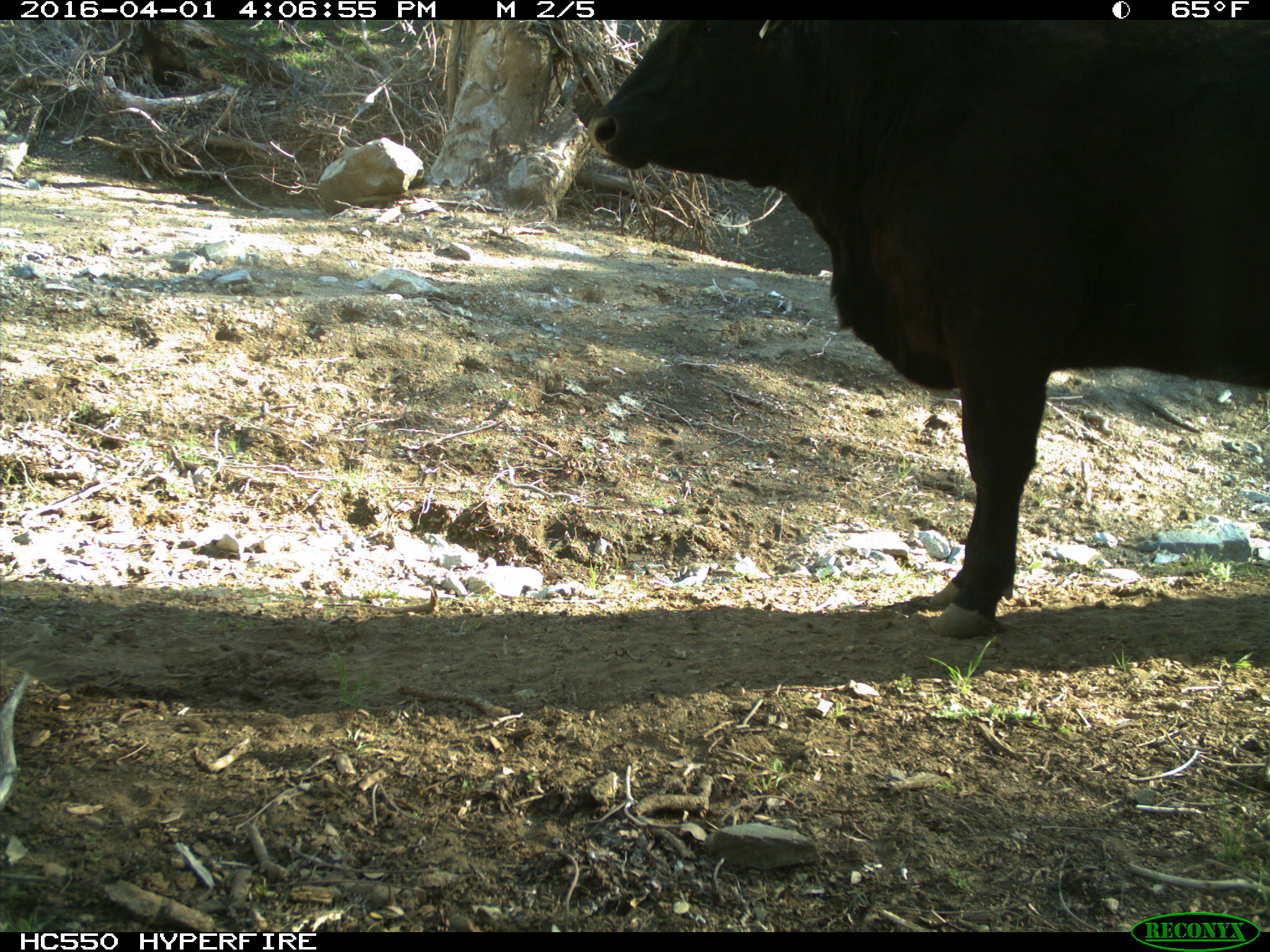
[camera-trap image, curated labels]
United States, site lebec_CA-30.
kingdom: Animalia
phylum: Chordata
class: Mammalia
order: Artiodactyla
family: Bovidae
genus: Bos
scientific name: Bos taurus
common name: domestic cow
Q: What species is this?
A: Bos taurus (domestic cow).